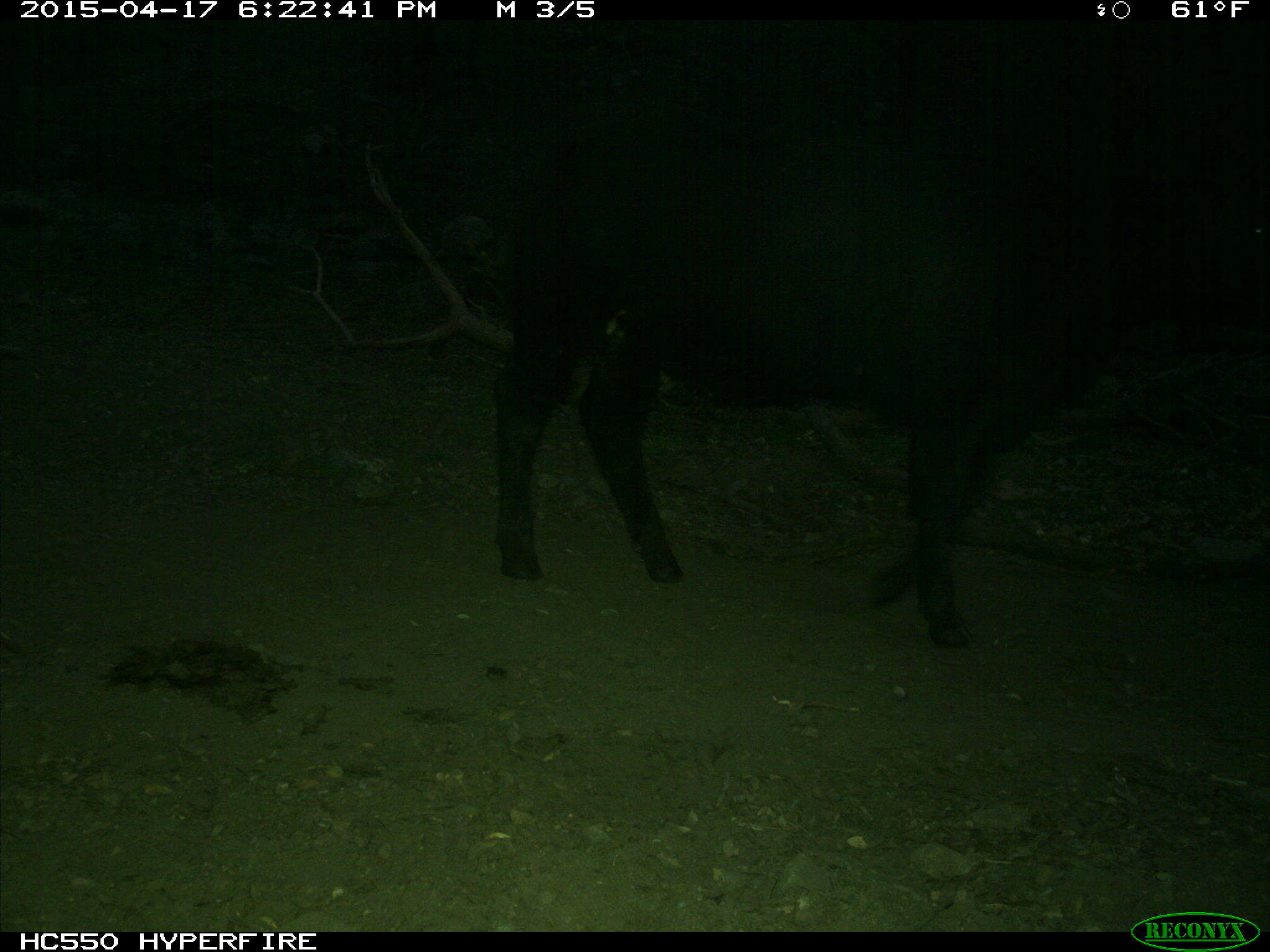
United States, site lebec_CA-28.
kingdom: Animalia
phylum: Chordata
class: Mammalia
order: Artiodactyla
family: Bovidae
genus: Bos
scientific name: Bos taurus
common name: domestic cow